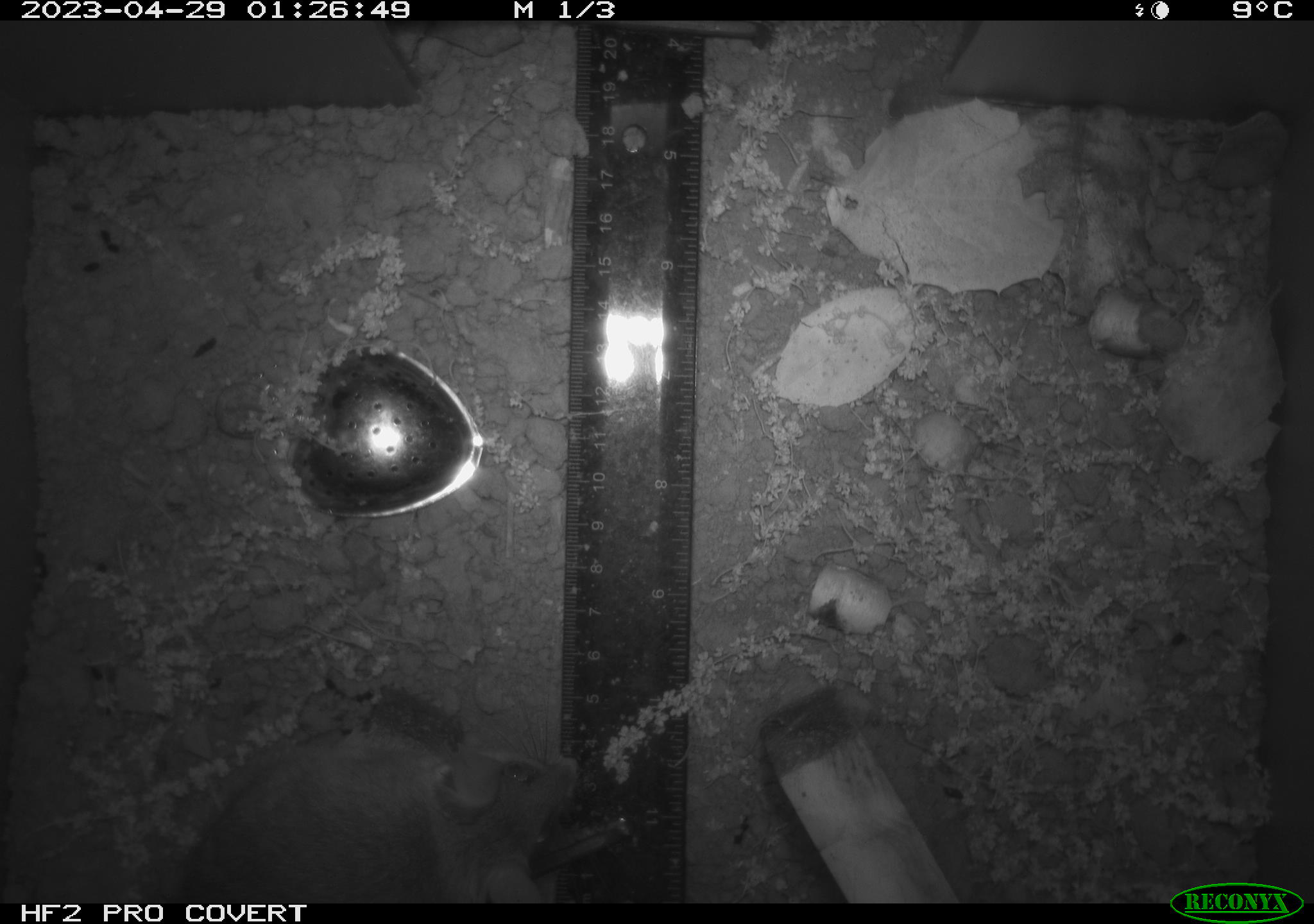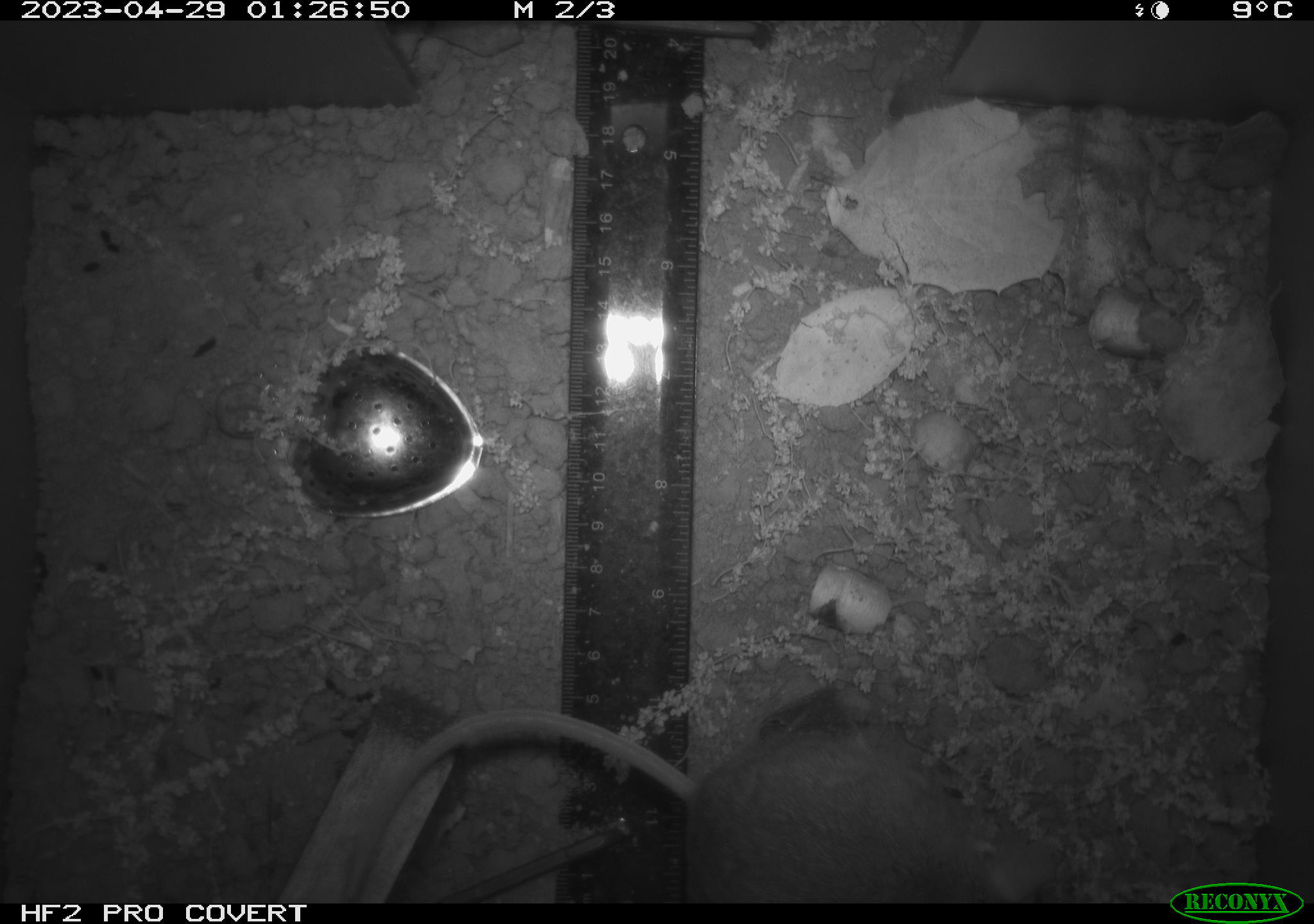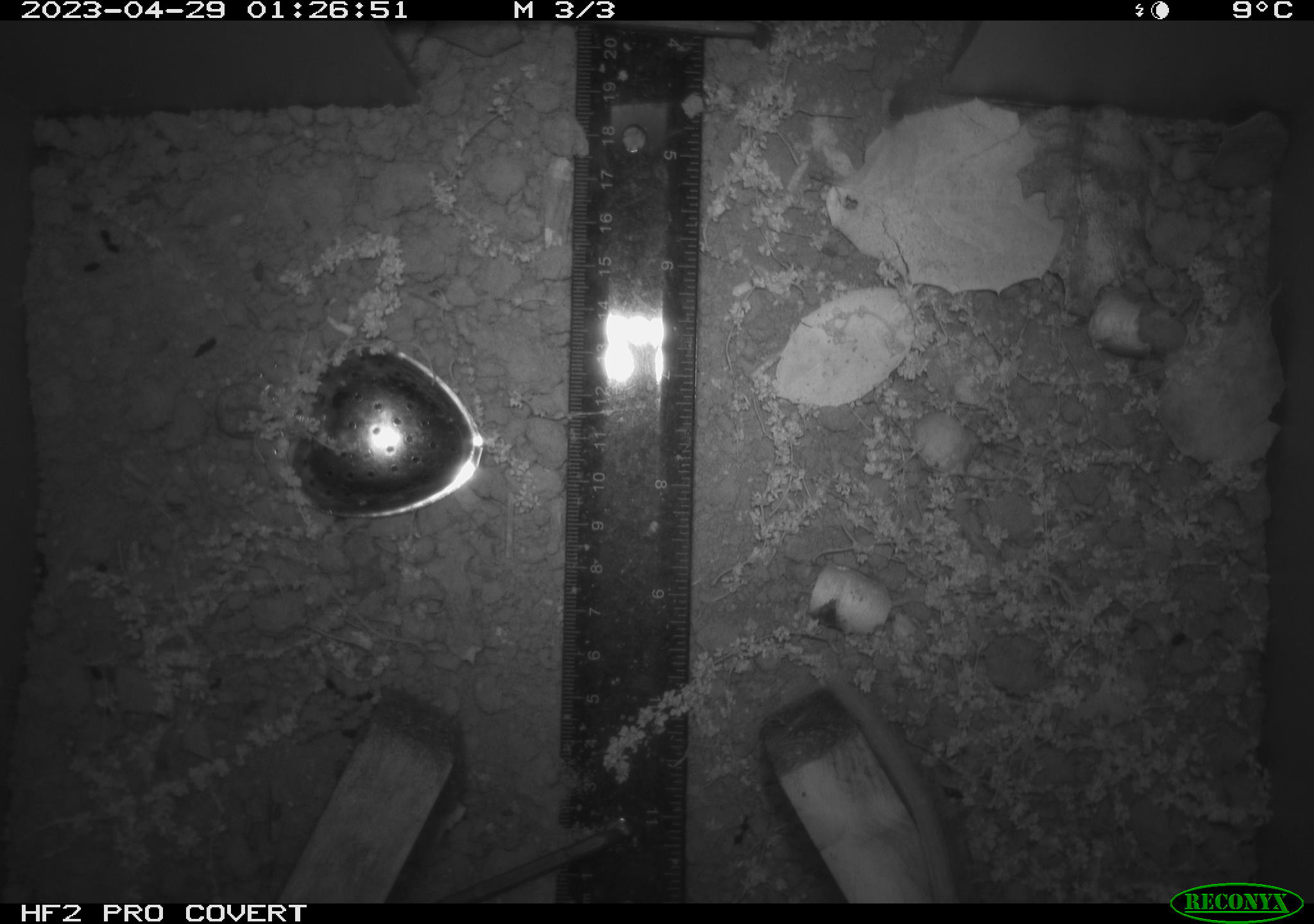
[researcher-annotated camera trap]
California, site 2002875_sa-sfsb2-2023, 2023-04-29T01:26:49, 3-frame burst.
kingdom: Animalia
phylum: Chordata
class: Mammalia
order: Rodentia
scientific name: Rodentia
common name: mouse species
Mouse species (Rodentia).